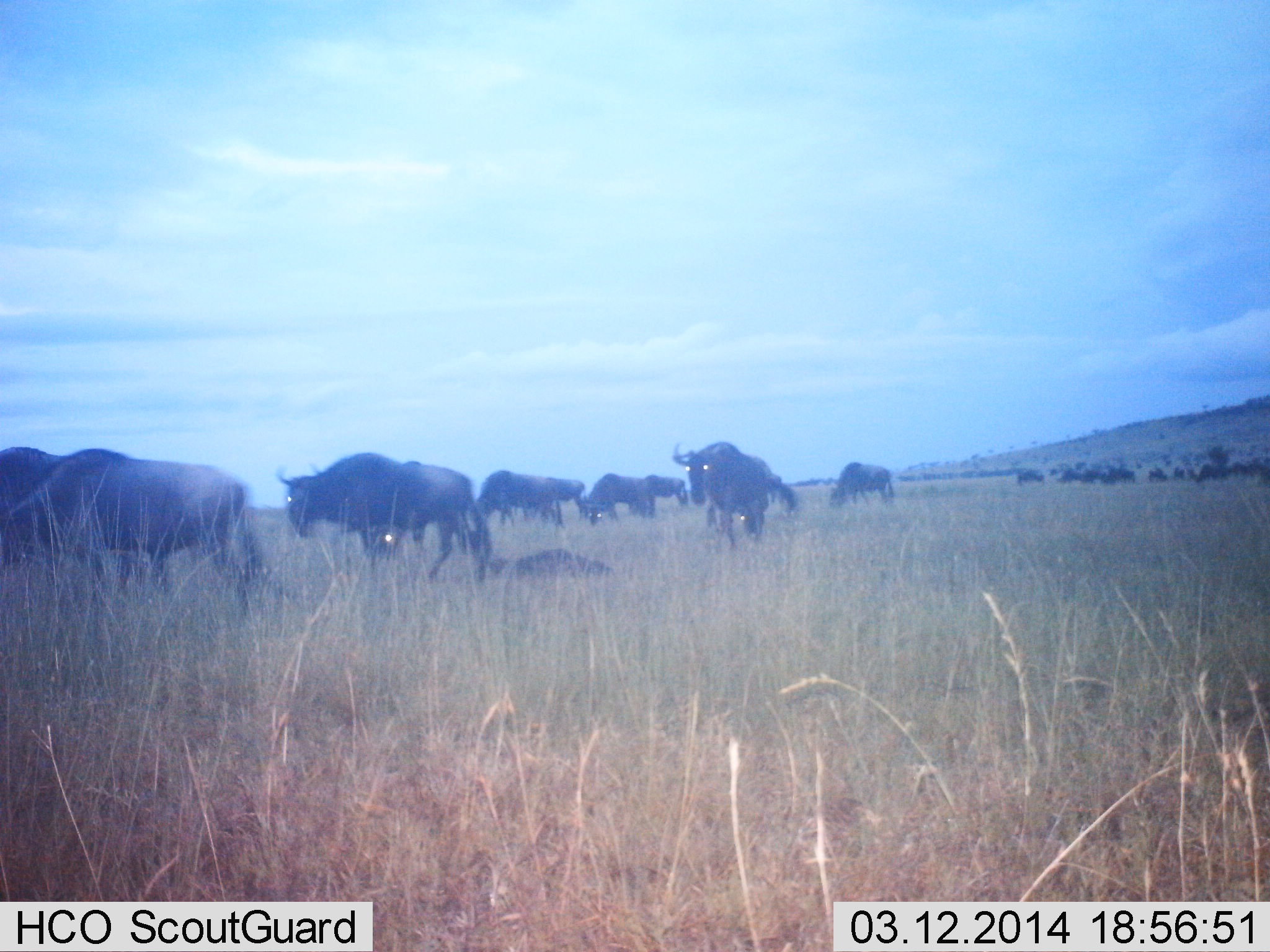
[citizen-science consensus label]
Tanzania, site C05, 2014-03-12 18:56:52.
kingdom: Animalia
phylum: Chordata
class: Mammalia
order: Artiodactyla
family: Bovidae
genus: Connochaetes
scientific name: Connochaetes taurinus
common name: blue wildebeest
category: wildebeest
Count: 11-50.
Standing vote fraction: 36%.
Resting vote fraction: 27%.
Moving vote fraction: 82%.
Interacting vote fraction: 9%.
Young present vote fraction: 0%.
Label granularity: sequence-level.